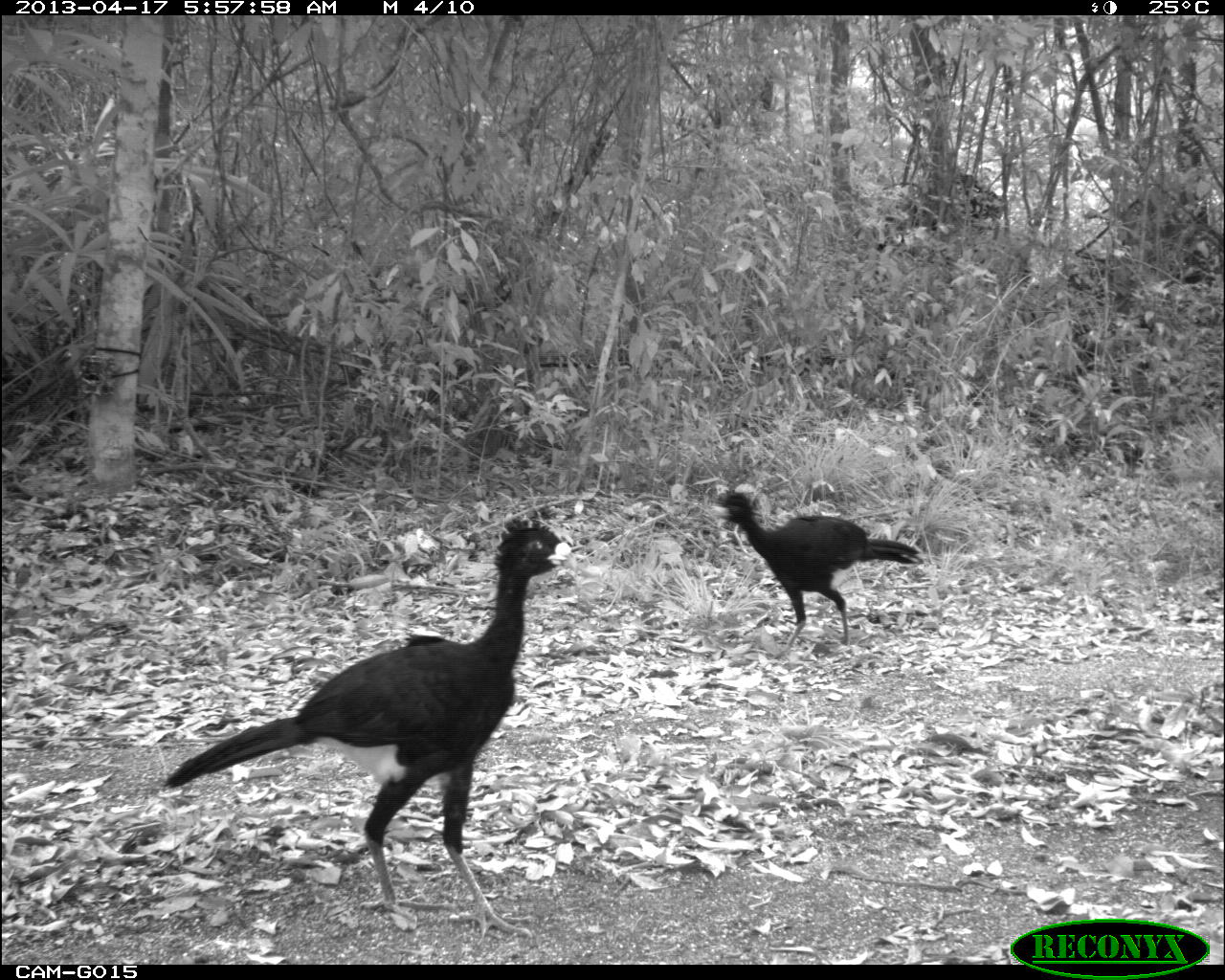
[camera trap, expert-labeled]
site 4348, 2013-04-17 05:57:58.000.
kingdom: Animalia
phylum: Chordata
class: Aves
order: Galliformes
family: Cracidae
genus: Crax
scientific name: Crax rubra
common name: great curassow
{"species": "Crax rubra (great curassow)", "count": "2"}